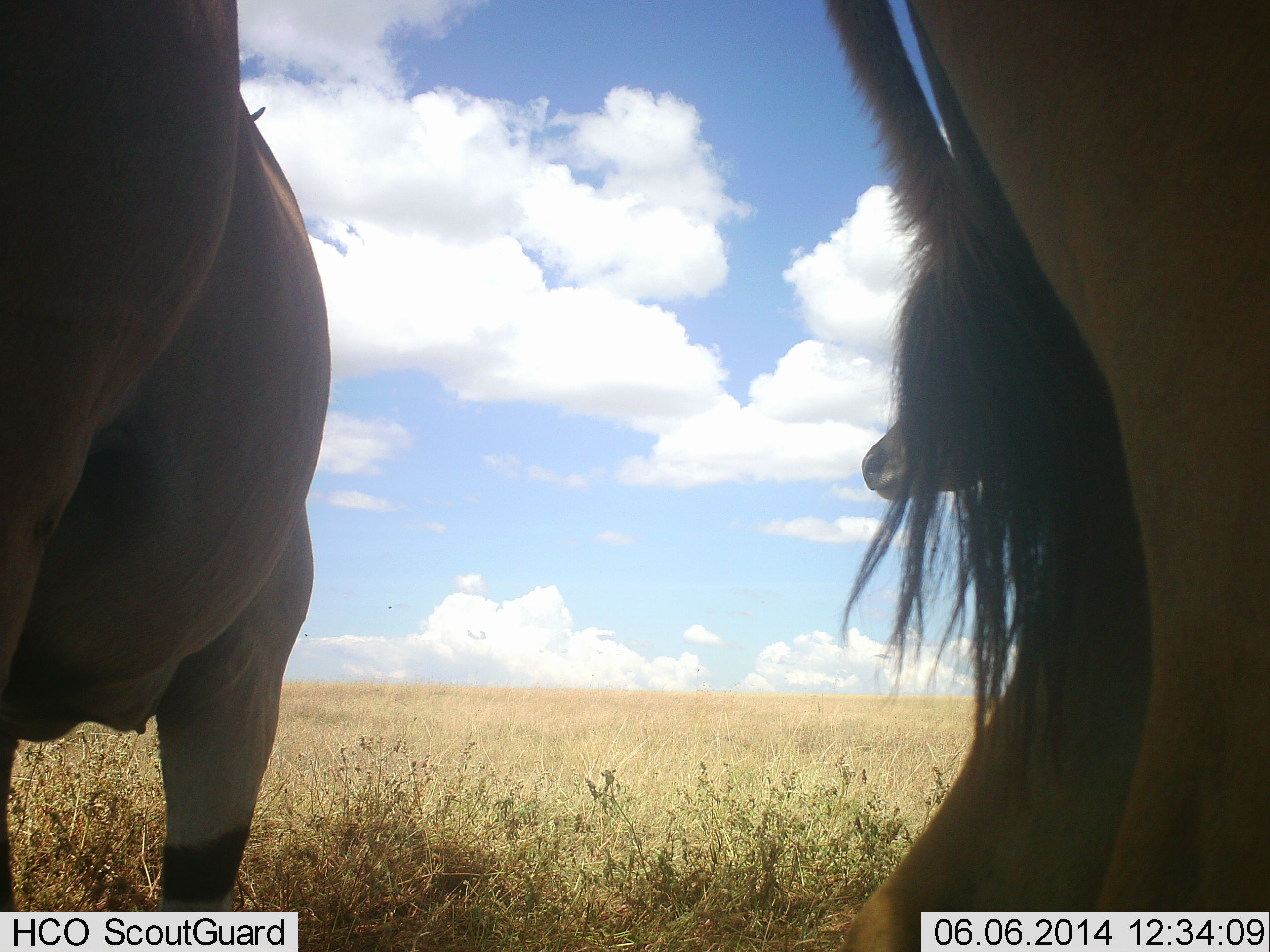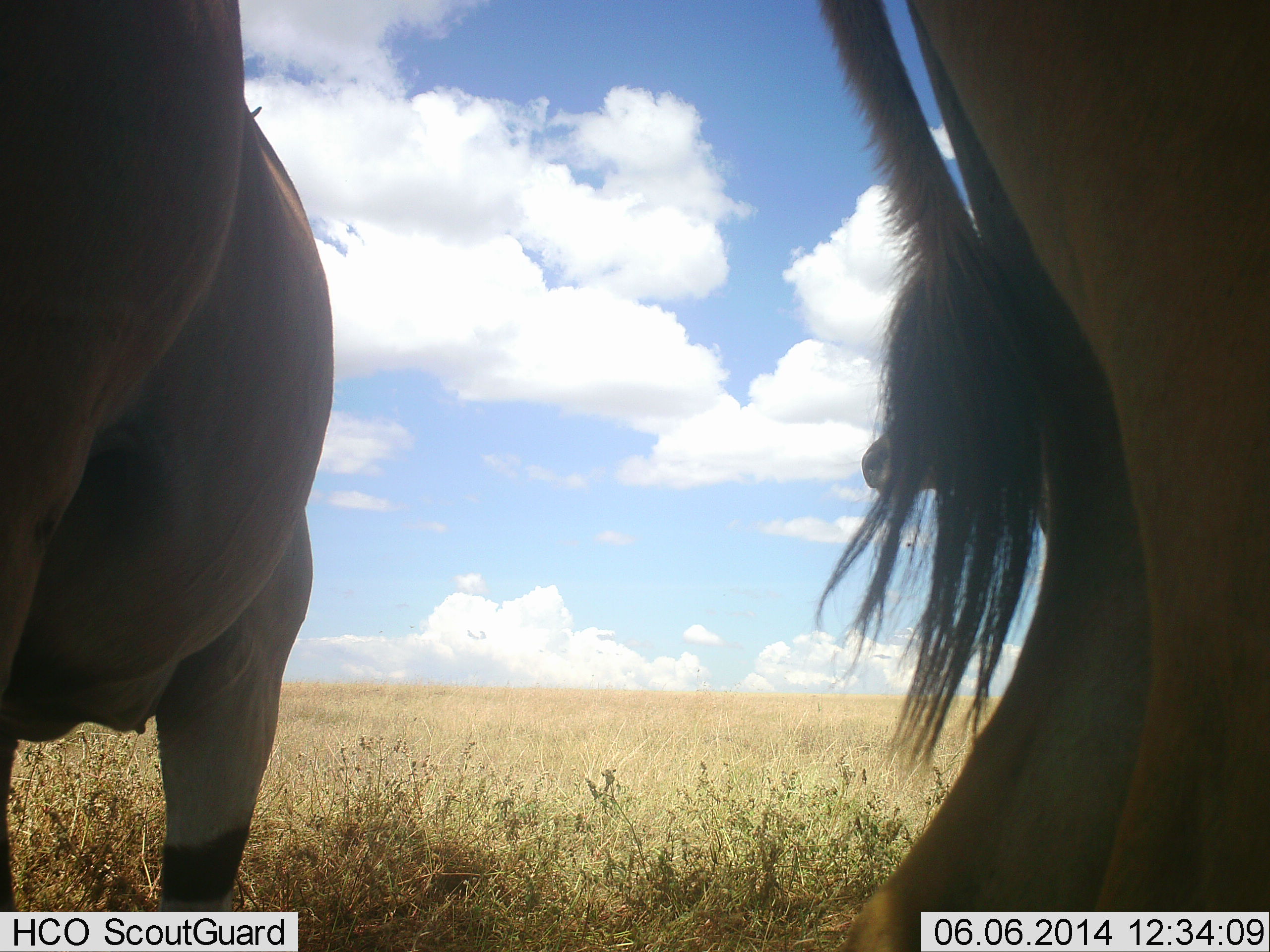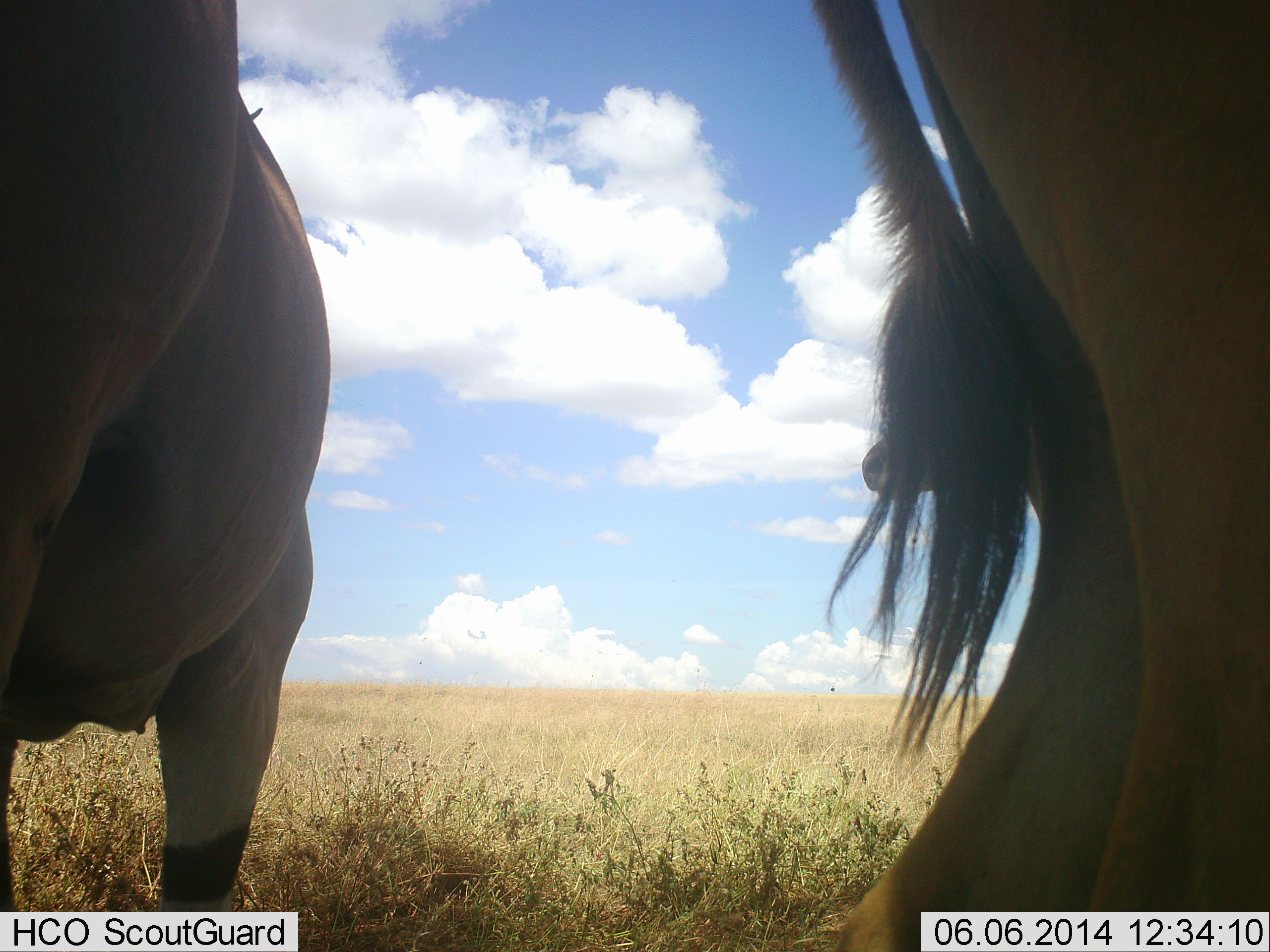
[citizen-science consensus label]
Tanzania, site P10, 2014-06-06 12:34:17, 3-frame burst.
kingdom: Animalia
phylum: Chordata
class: Mammalia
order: Artiodactyla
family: Bovidae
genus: Damaliscus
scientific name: Damaliscus lunatus jimela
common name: topi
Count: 3.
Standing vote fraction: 83%.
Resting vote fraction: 0%.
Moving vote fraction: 17%.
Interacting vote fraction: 0%.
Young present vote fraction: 0%.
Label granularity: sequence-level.